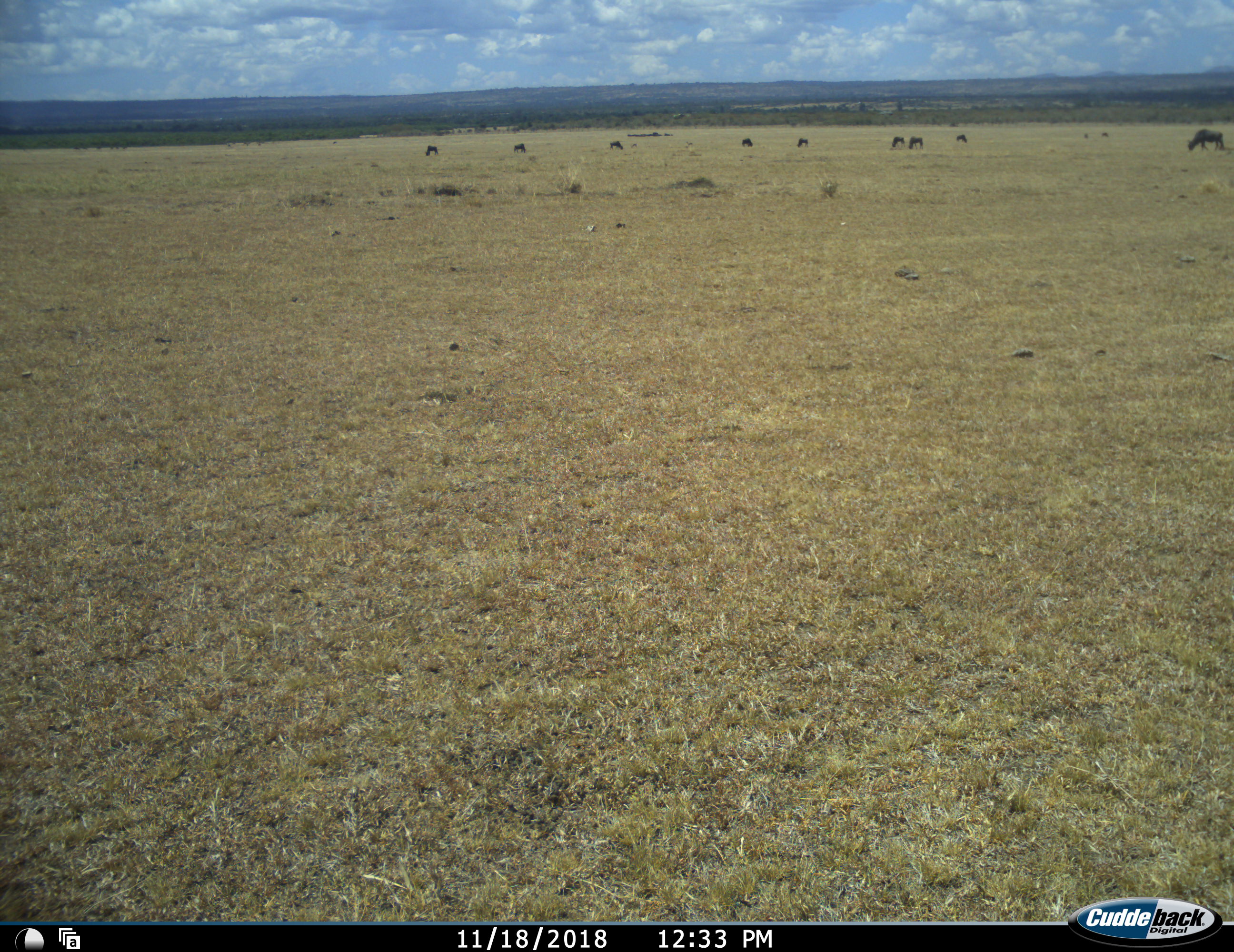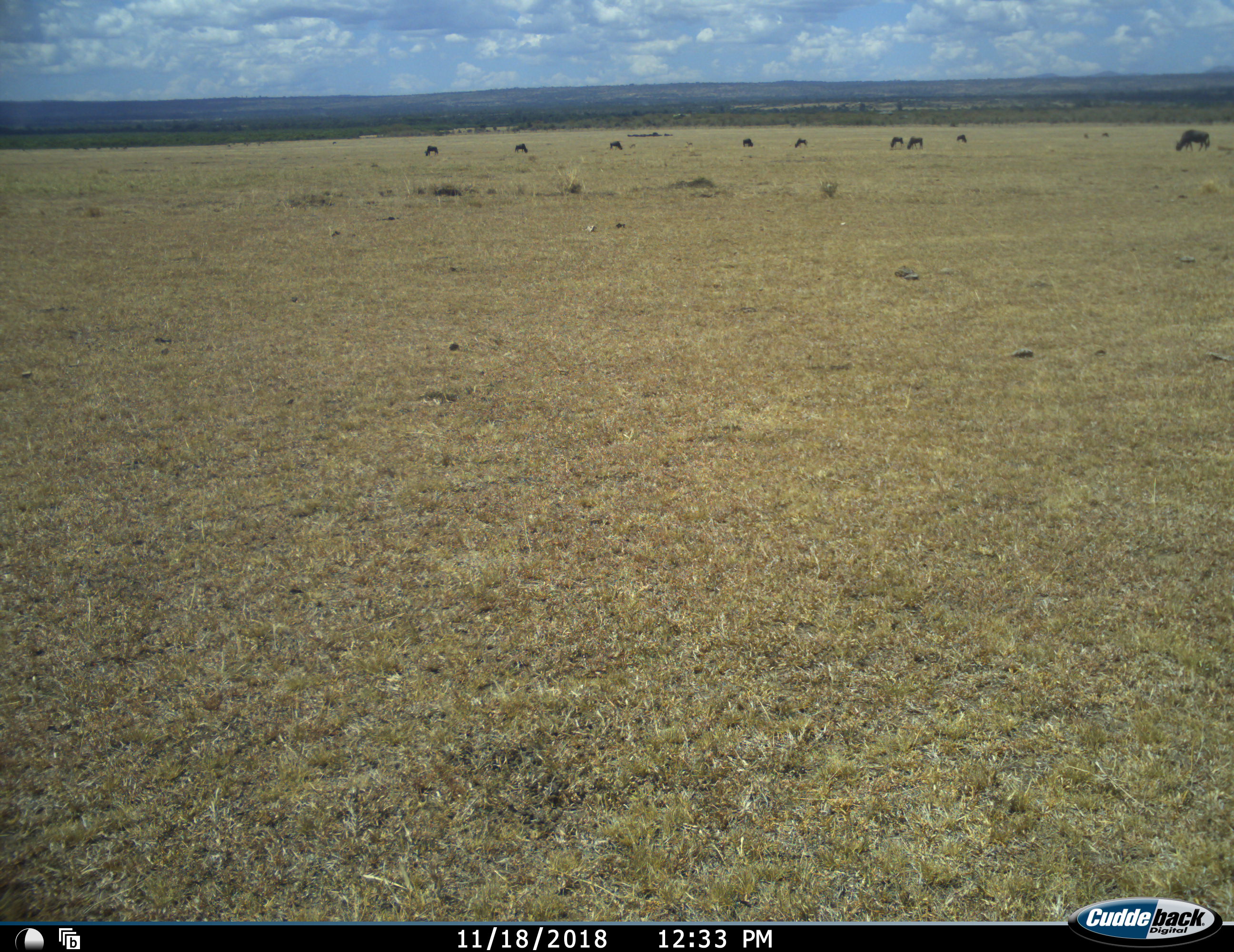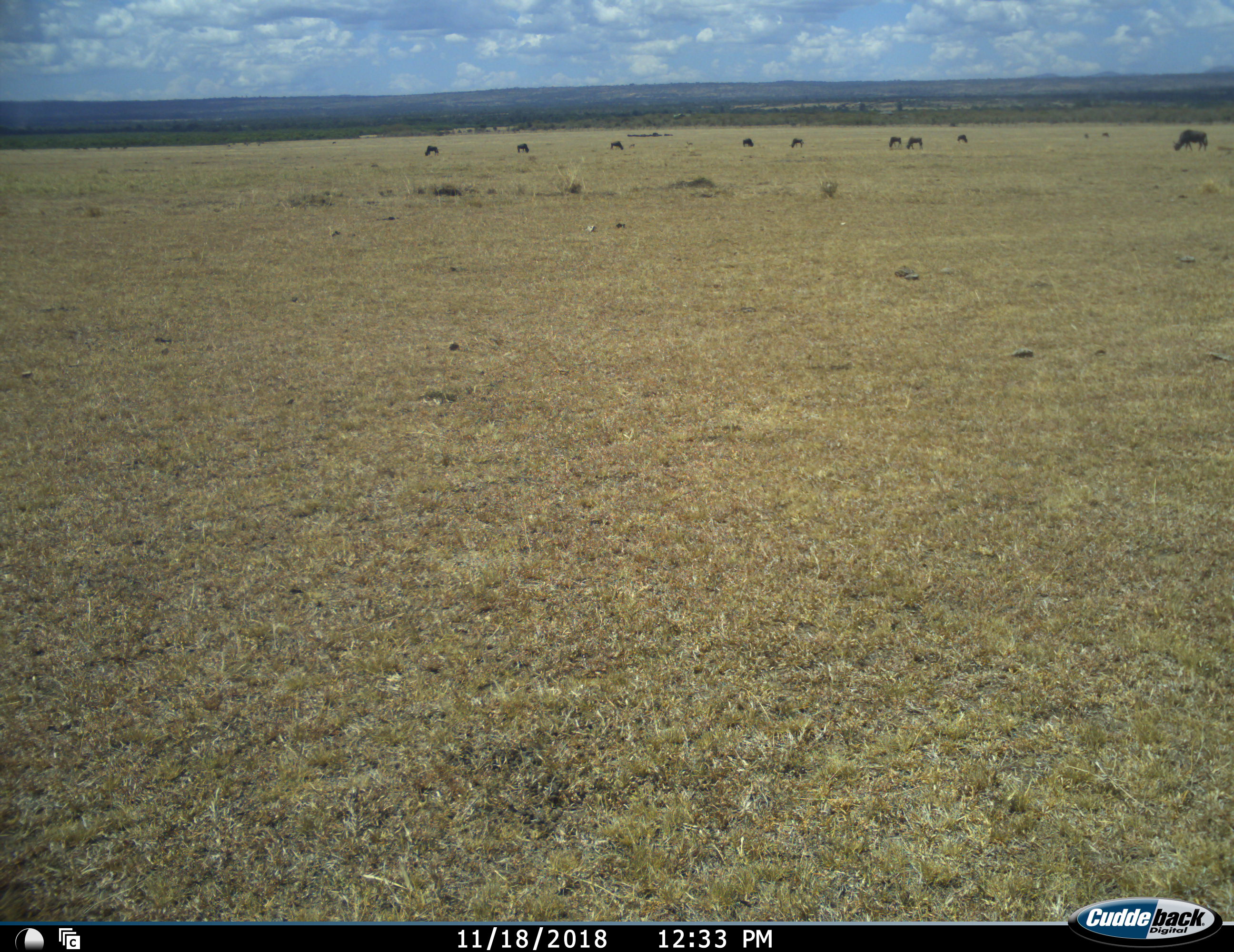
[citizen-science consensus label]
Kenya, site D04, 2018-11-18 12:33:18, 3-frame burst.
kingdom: Animalia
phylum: Chordata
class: Mammalia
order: Artiodactyla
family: Bovidae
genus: Connochaetes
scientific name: Connochaetes taurinus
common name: common wildebeest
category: wildebeest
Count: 10.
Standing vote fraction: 29%.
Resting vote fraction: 14%.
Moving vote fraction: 43%.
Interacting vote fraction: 0%.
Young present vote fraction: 0%.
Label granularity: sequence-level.